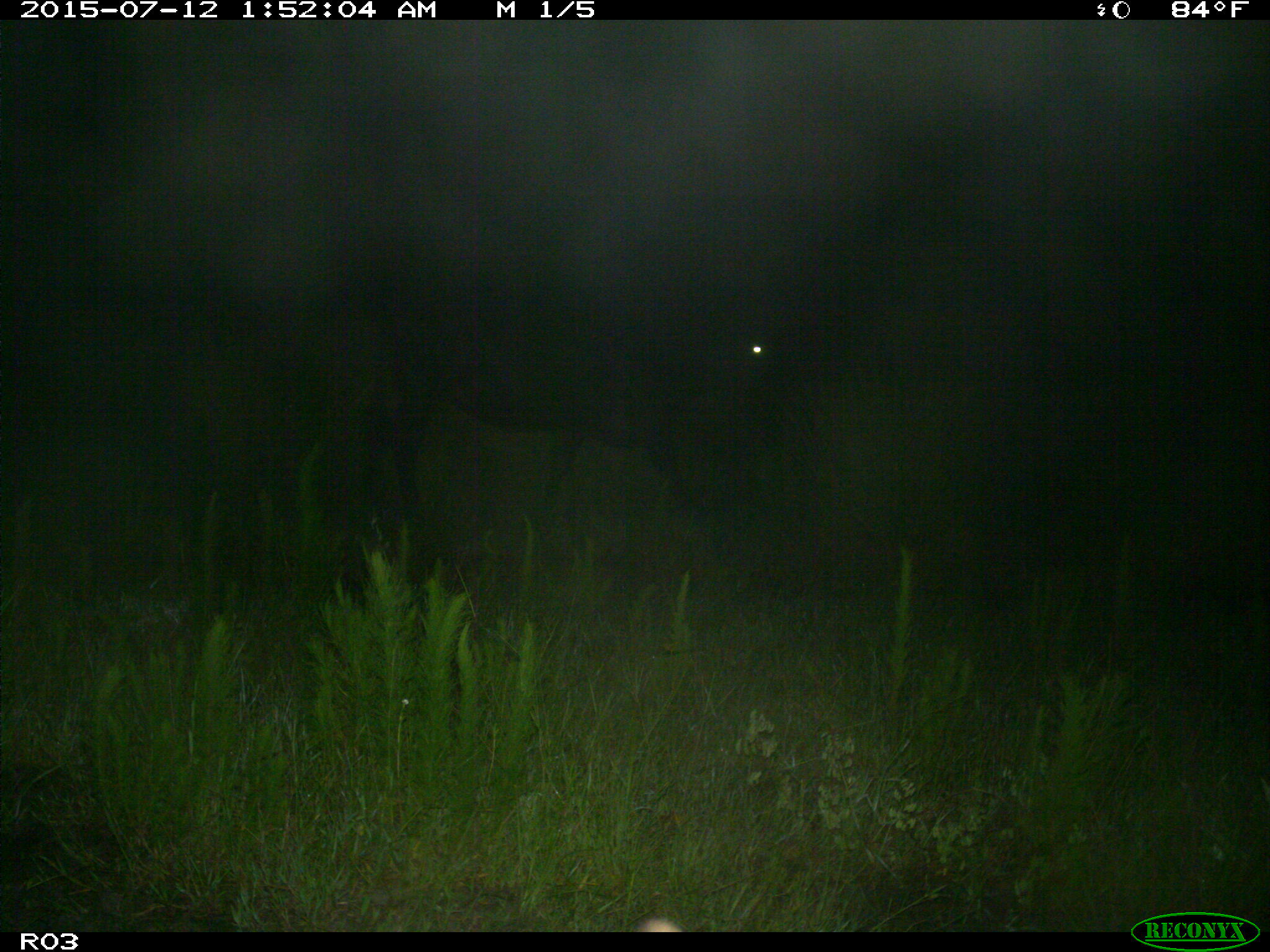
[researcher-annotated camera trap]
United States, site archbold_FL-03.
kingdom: Animalia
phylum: Chordata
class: Mammalia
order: Artiodactyla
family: Bovidae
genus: Bos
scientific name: Bos taurus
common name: domestic cow